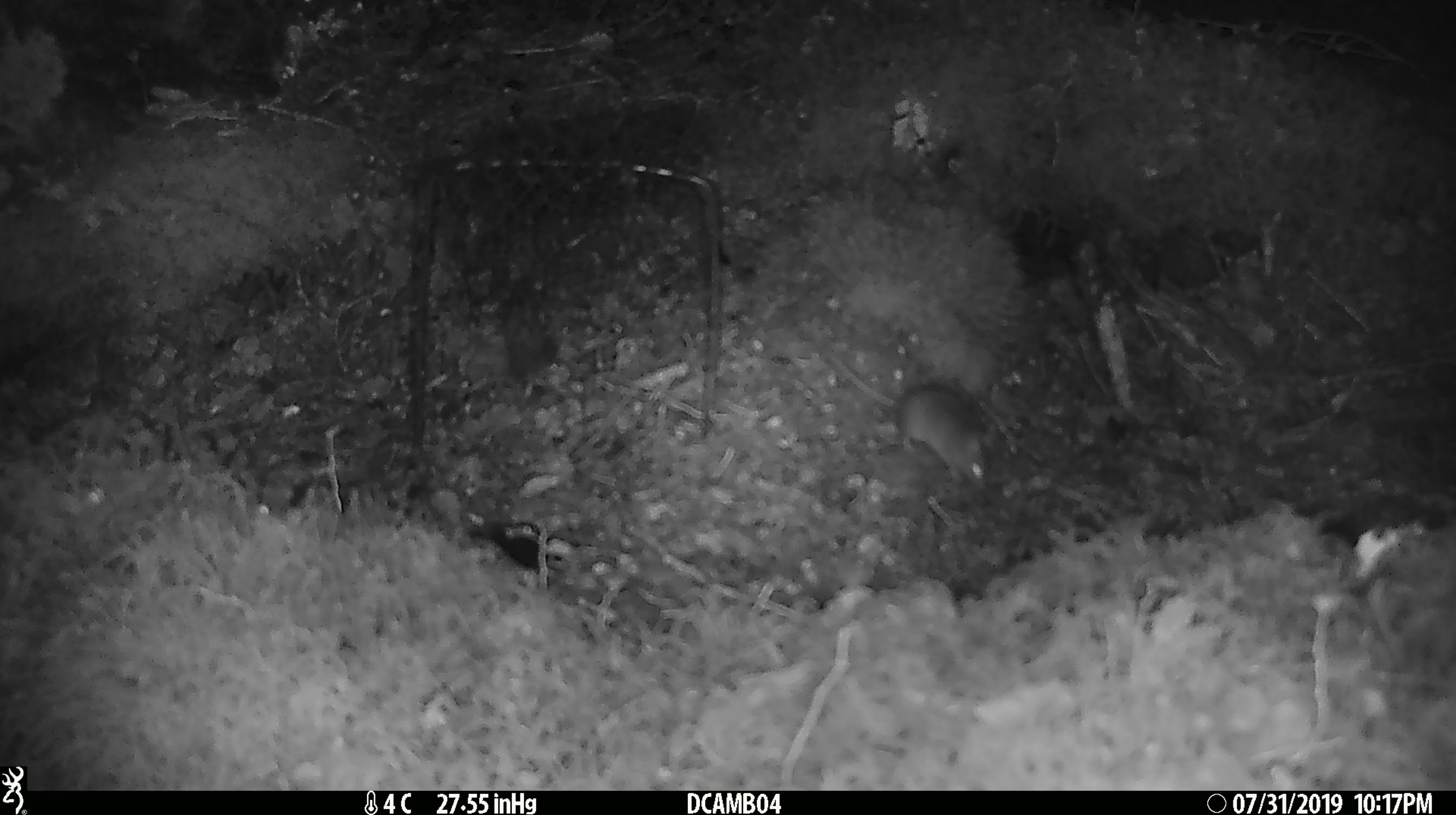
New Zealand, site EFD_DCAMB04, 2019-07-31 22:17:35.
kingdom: Animalia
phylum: Chordata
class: Mammalia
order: Rodentia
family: Muridae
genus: Mus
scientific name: Mus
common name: mouse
Mouse (Mus).